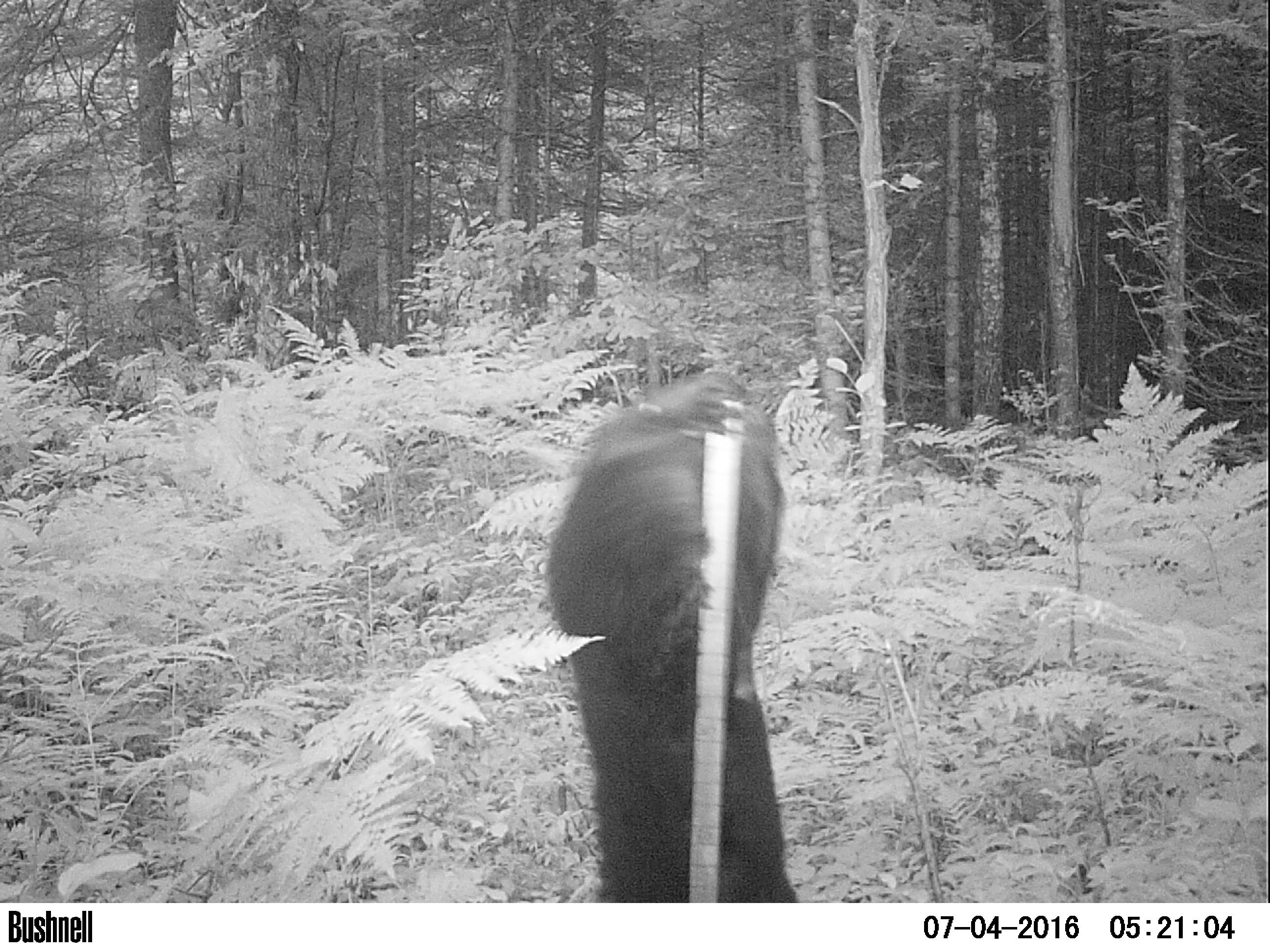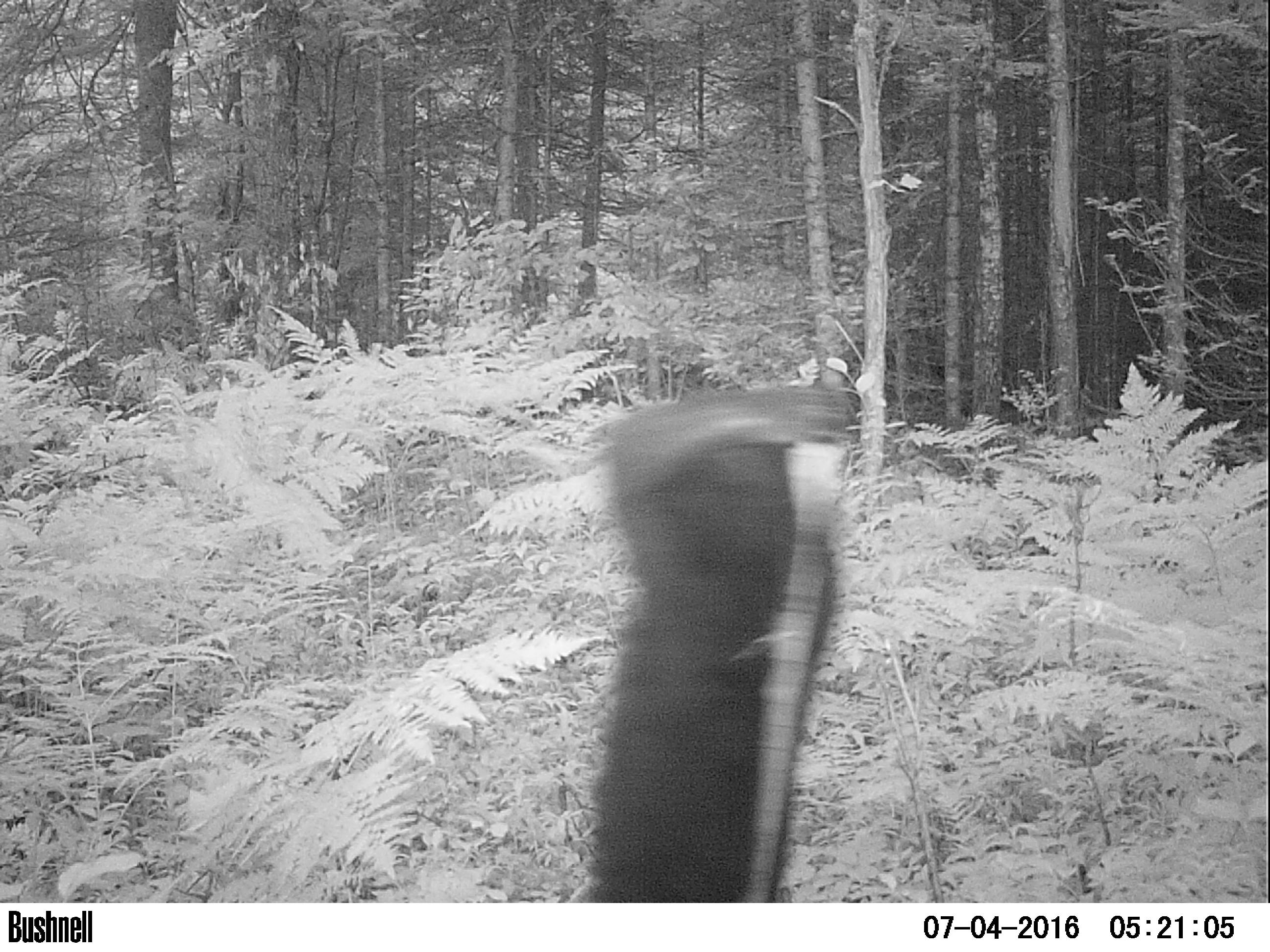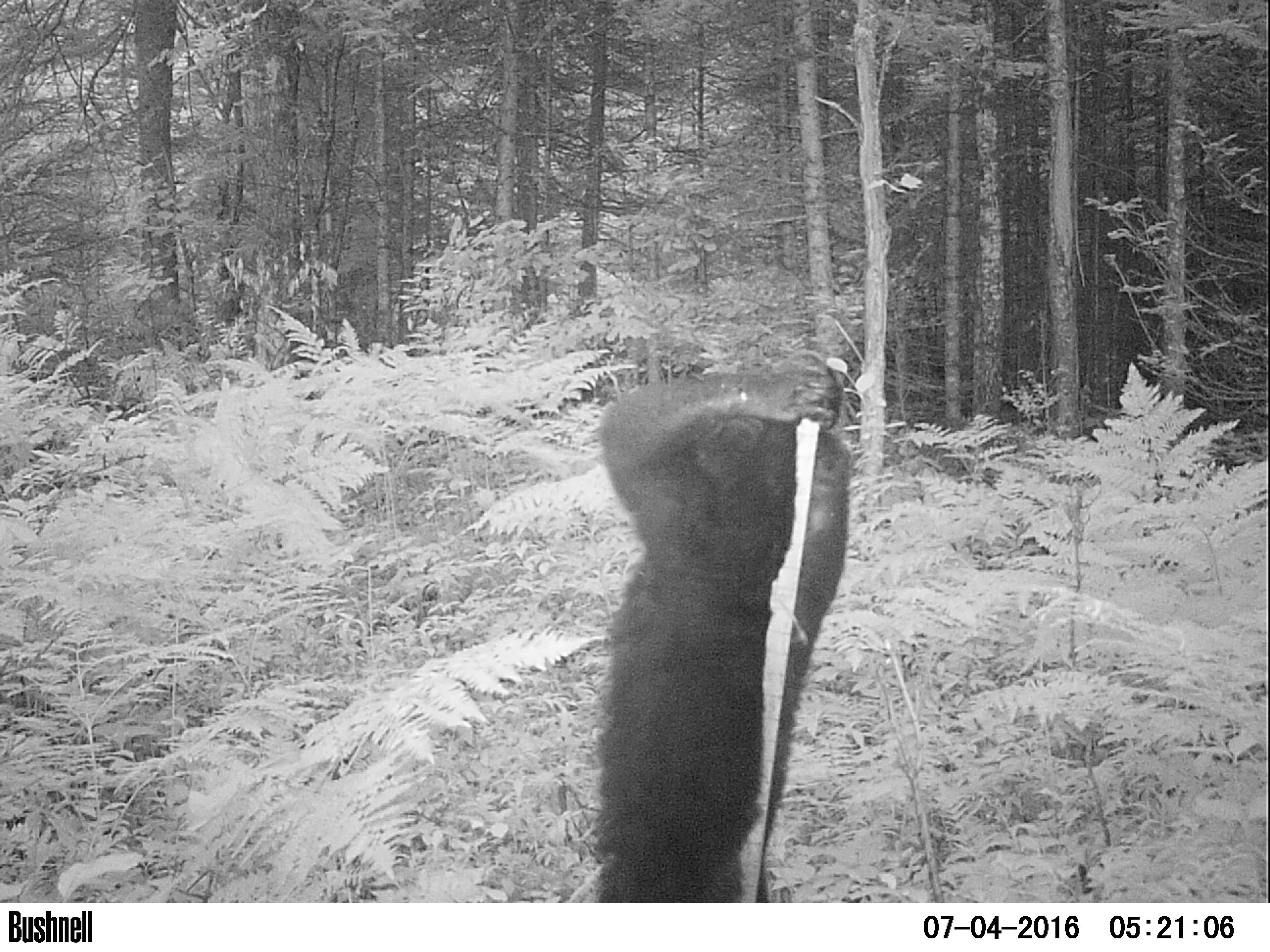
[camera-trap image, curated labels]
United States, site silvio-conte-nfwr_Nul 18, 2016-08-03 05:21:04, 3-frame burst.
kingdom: Animalia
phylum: Chordata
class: Mammalia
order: Carnivora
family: Ursidae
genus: Ursus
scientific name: Ursus americanus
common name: black bear